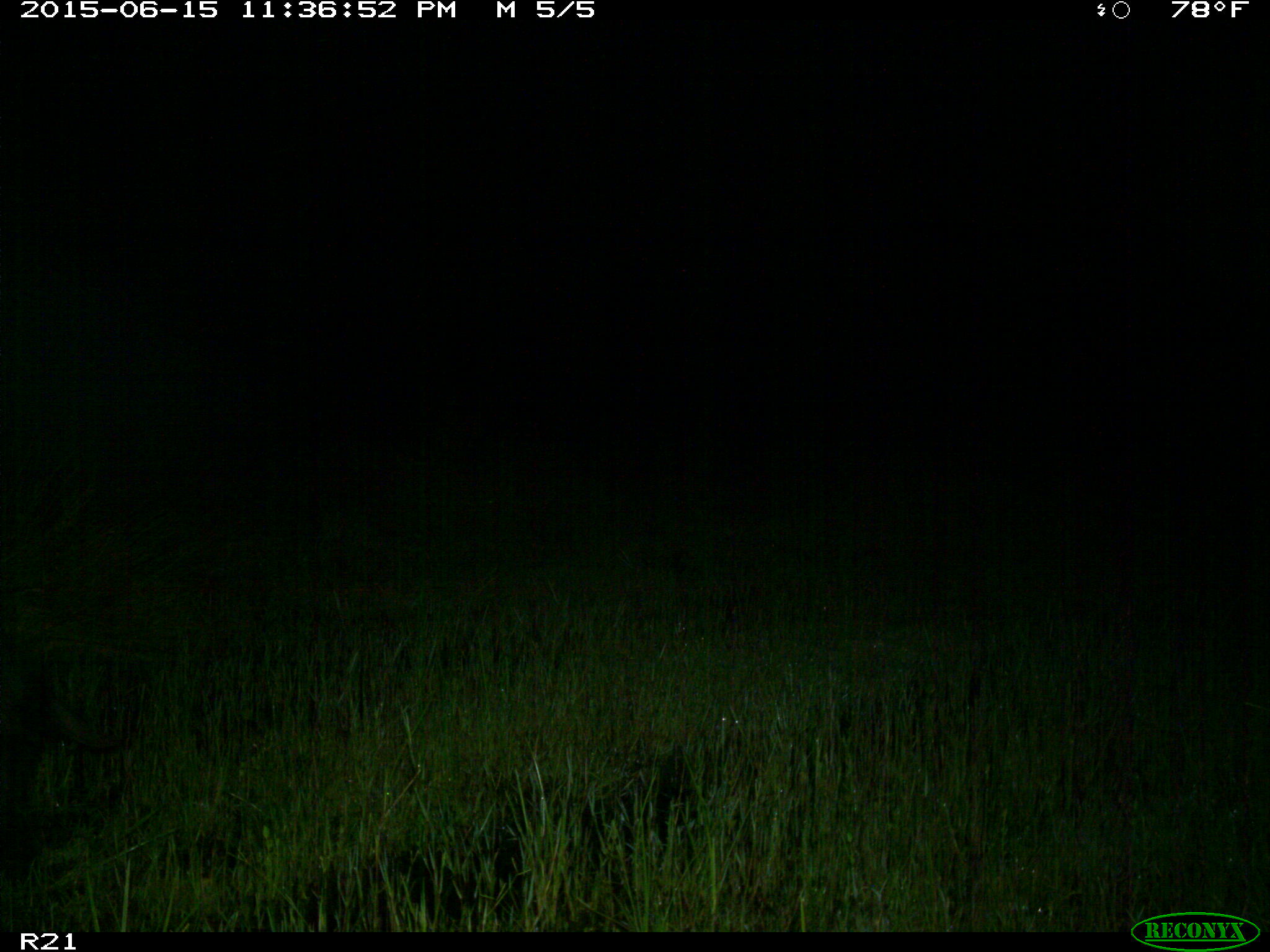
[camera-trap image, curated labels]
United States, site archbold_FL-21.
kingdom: Animalia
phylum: Chordata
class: Mammalia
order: Artiodactyla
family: Suidae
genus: Sus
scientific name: Sus scrofa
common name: wild boar